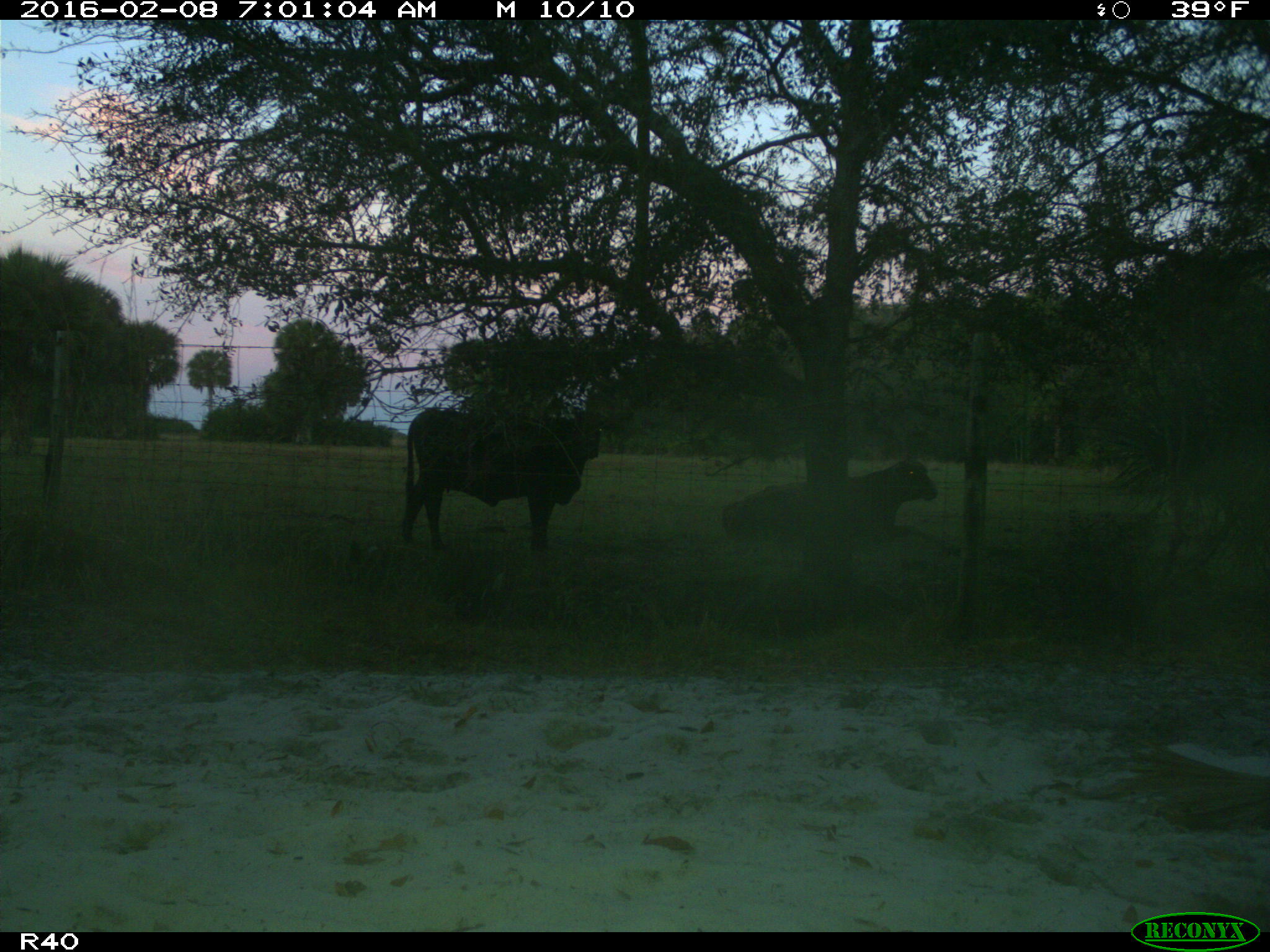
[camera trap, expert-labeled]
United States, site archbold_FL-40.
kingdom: Animalia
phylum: Chordata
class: Mammalia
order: Artiodactyla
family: Bovidae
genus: Bos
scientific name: Bos taurus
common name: domestic cow